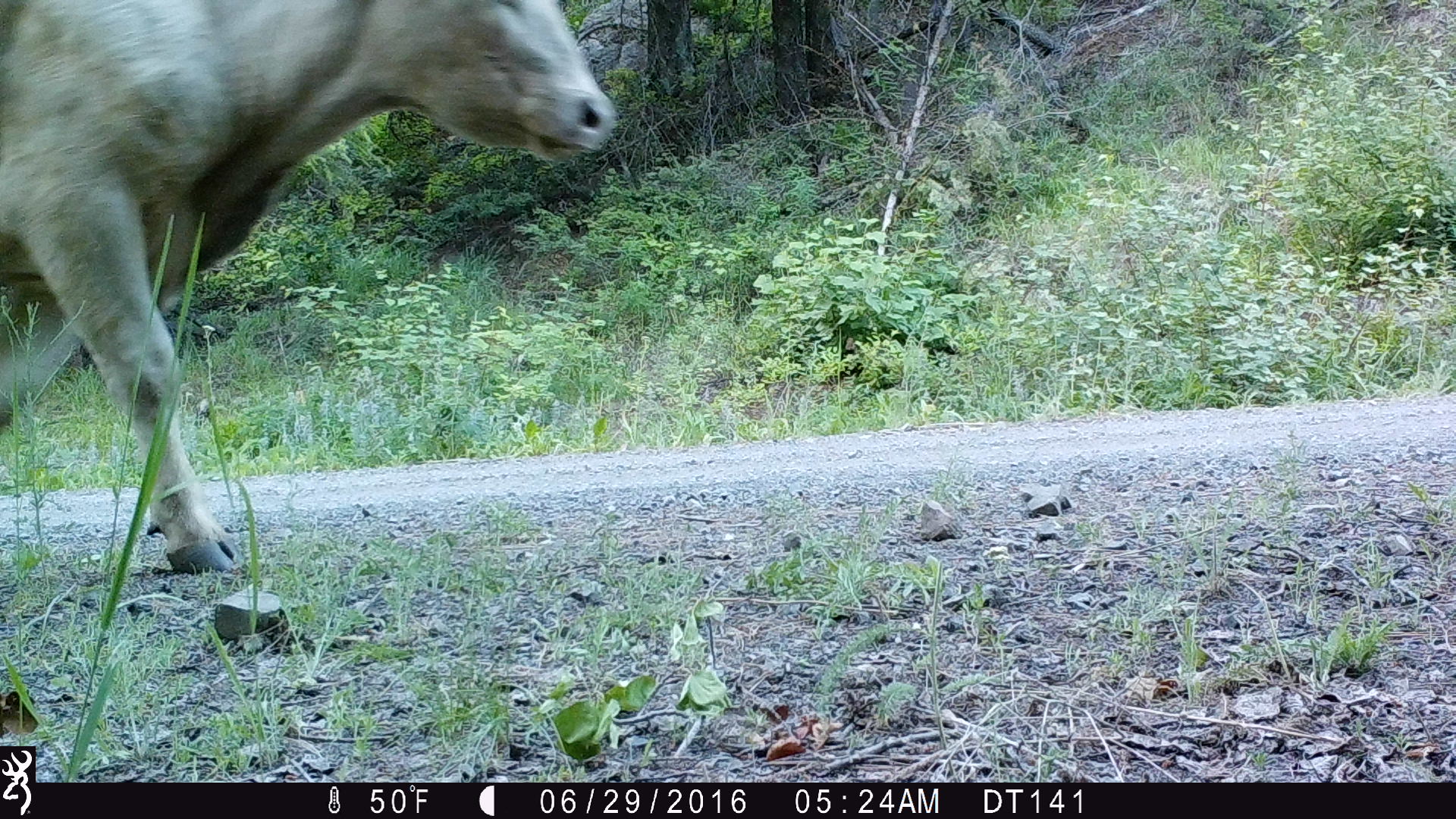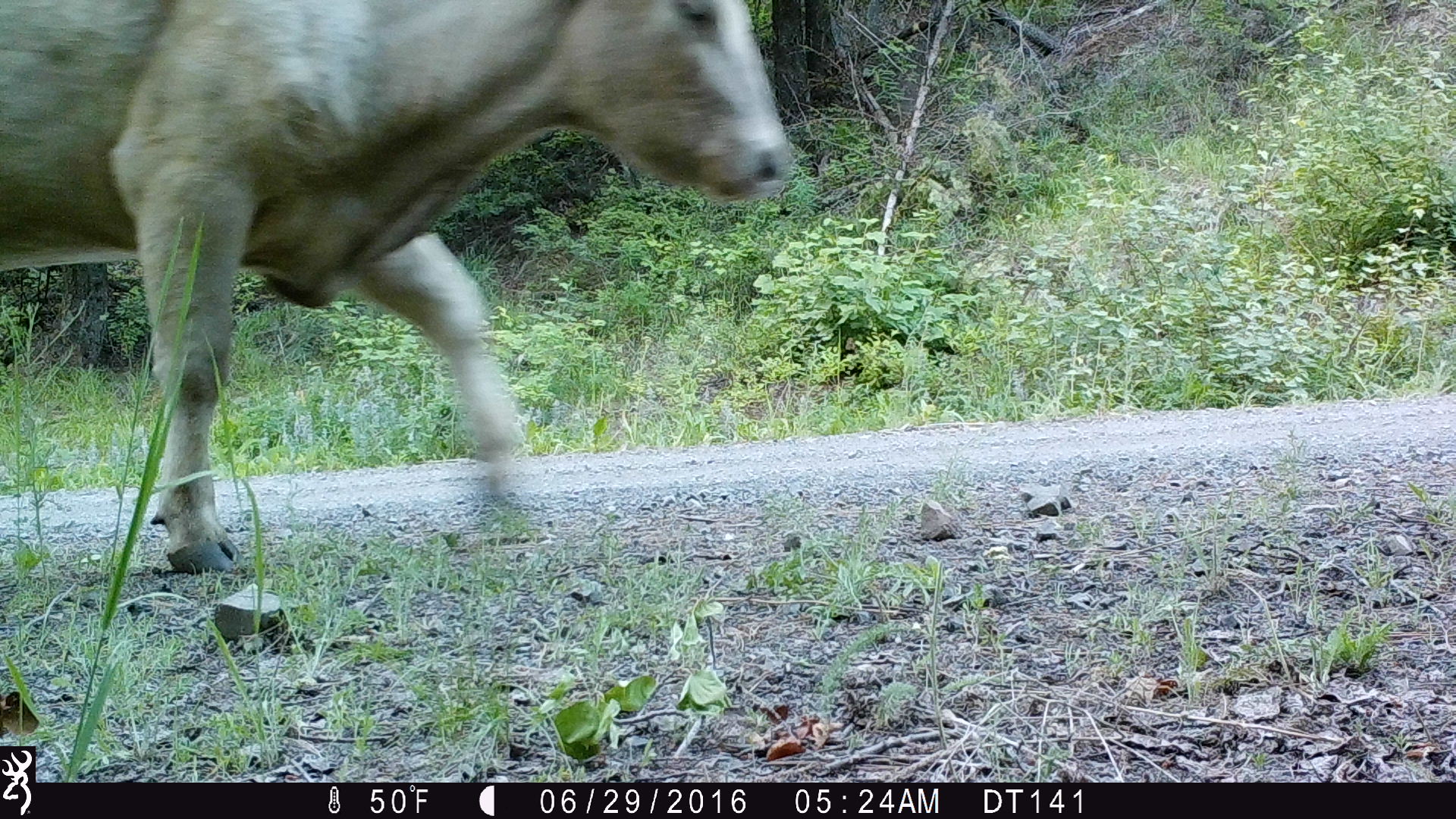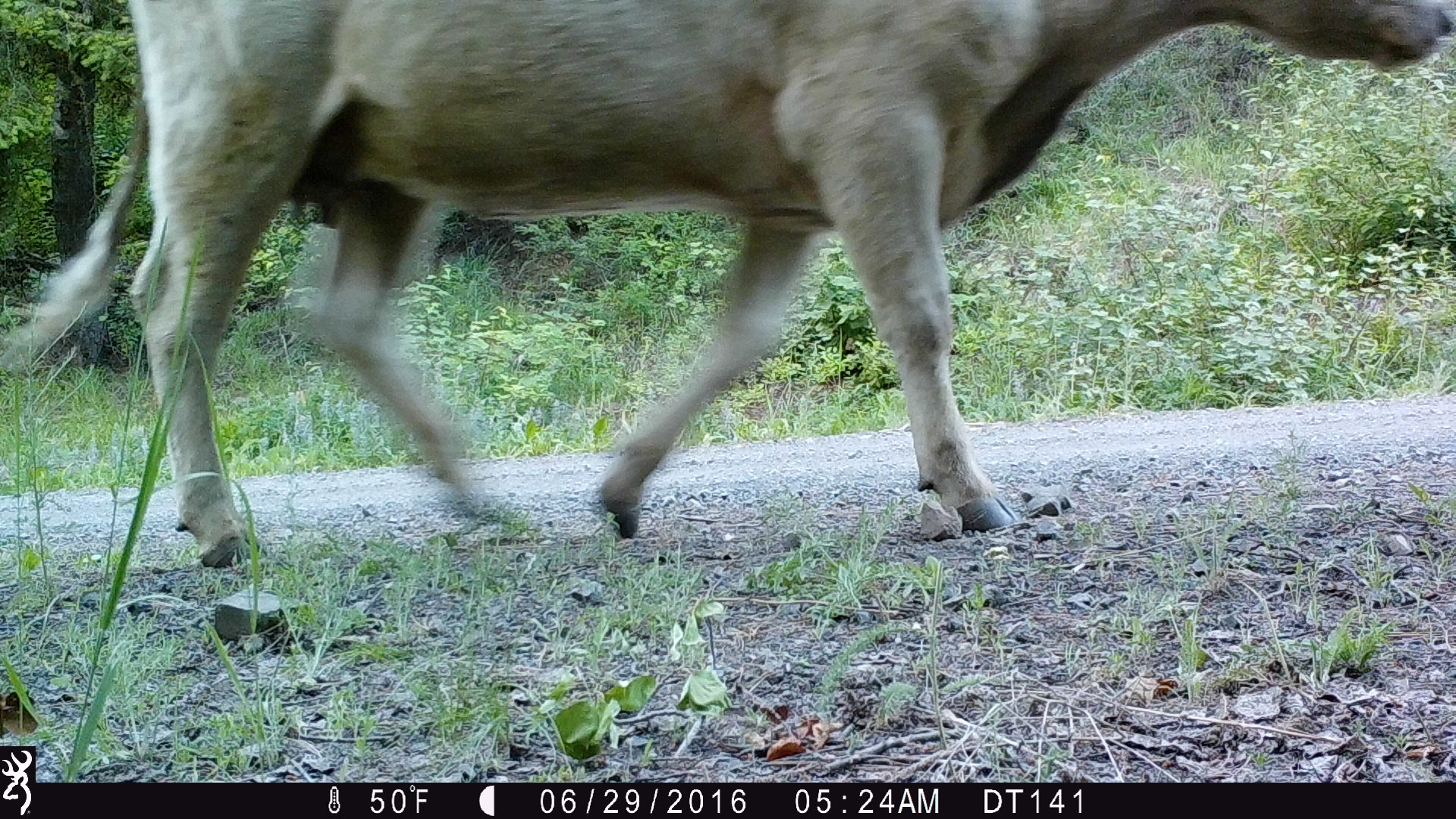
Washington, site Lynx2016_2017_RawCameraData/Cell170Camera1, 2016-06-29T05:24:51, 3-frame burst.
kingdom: Animalia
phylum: Chordata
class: Mammalia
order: Artiodactyla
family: Bovidae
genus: Bos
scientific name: Bos taurus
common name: domestic cattle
Domestic cattle (Bos taurus). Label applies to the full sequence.